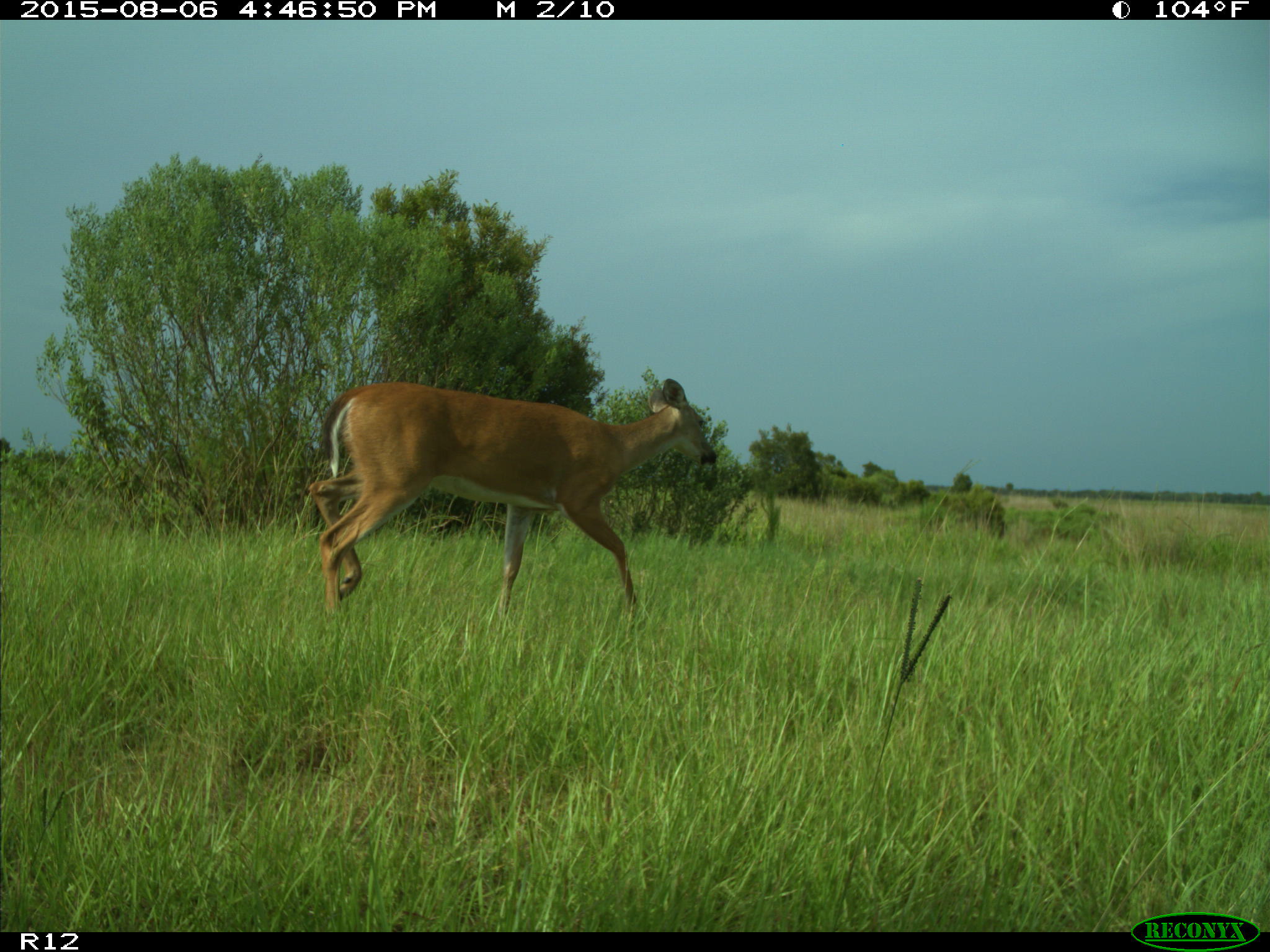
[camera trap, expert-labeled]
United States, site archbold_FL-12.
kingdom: Animalia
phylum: Chordata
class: Mammalia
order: Artiodactyla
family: Cervidae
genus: Odocoileus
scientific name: Odocoileus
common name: deer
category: unidentified deer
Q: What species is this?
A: Unidentified deer (deer) (Odocoileus).